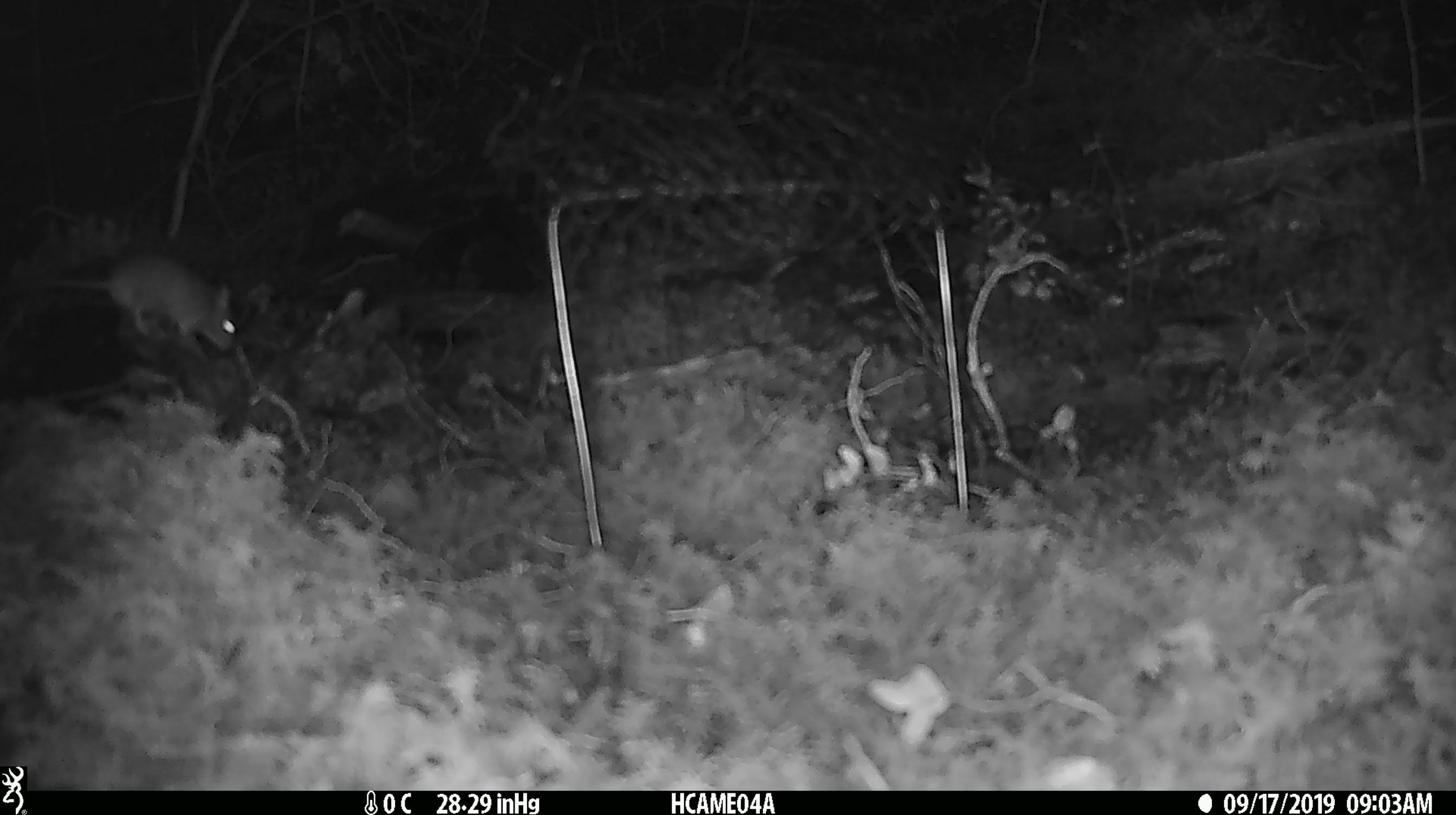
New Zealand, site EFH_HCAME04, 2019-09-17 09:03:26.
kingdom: Animalia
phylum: Chordata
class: Mammalia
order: Rodentia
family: Muridae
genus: Mus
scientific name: Mus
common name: mouse